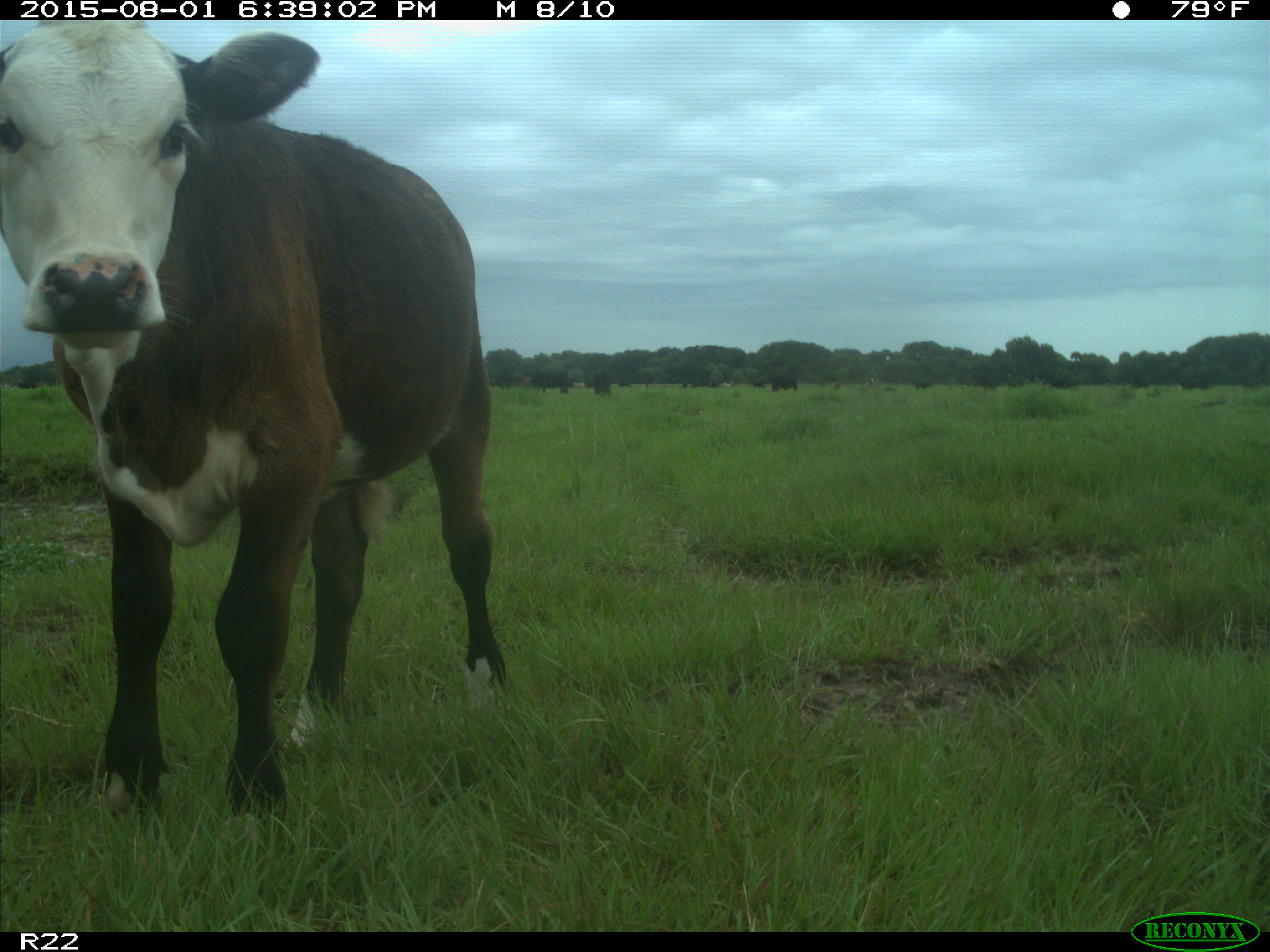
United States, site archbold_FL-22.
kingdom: Animalia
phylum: Chordata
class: Mammalia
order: Artiodactyla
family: Bovidae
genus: Bos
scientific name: Bos taurus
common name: domestic cow